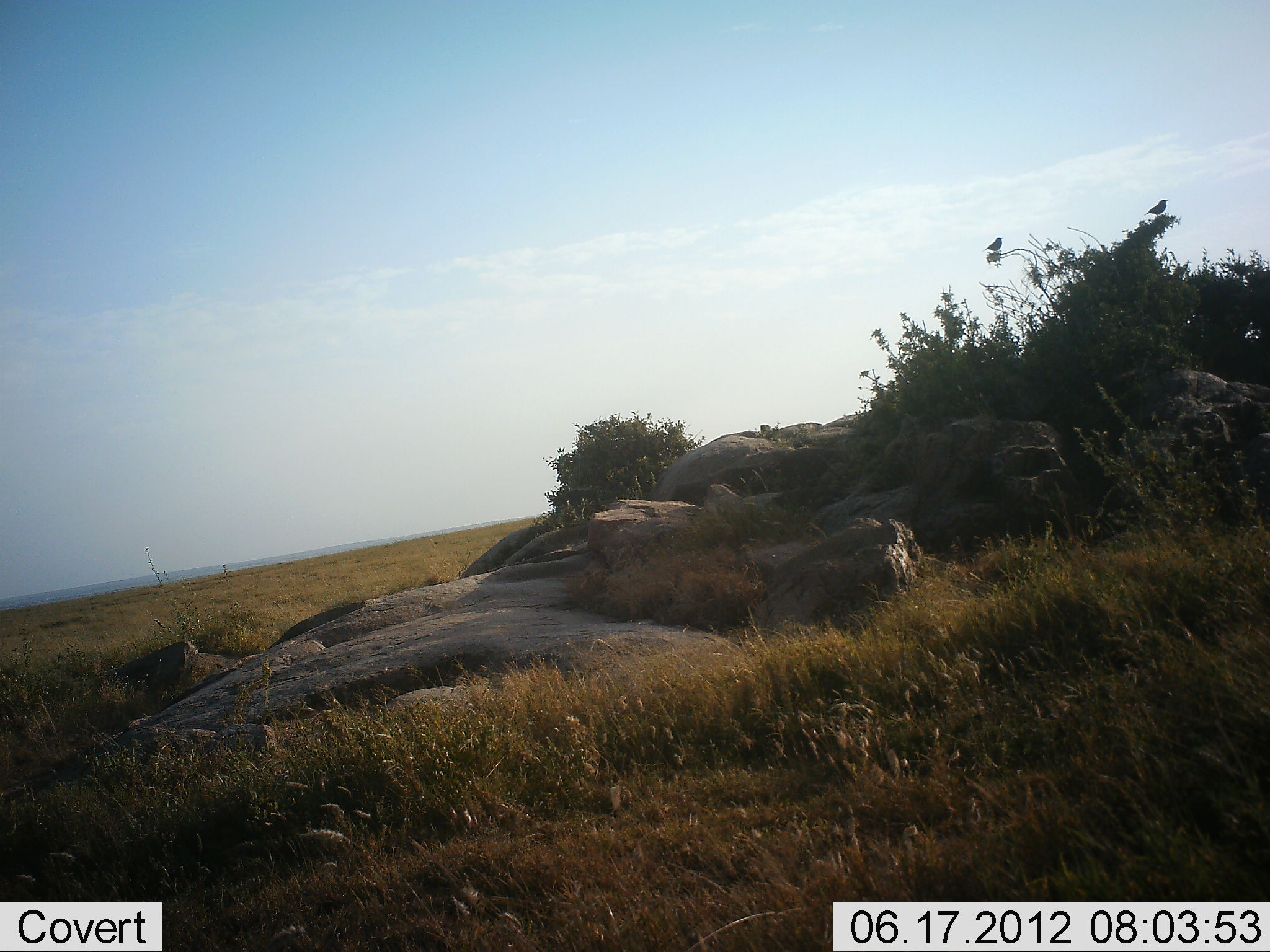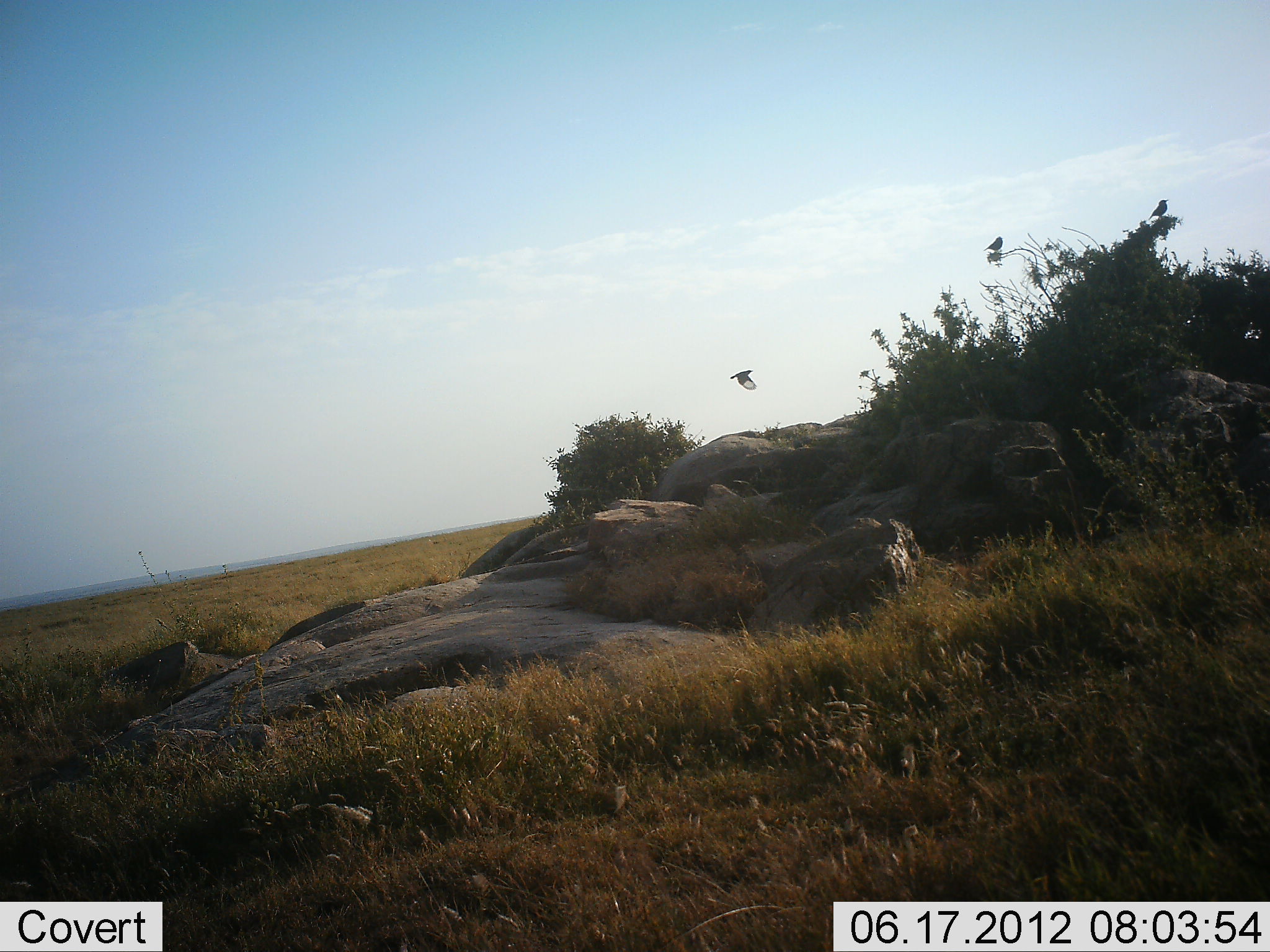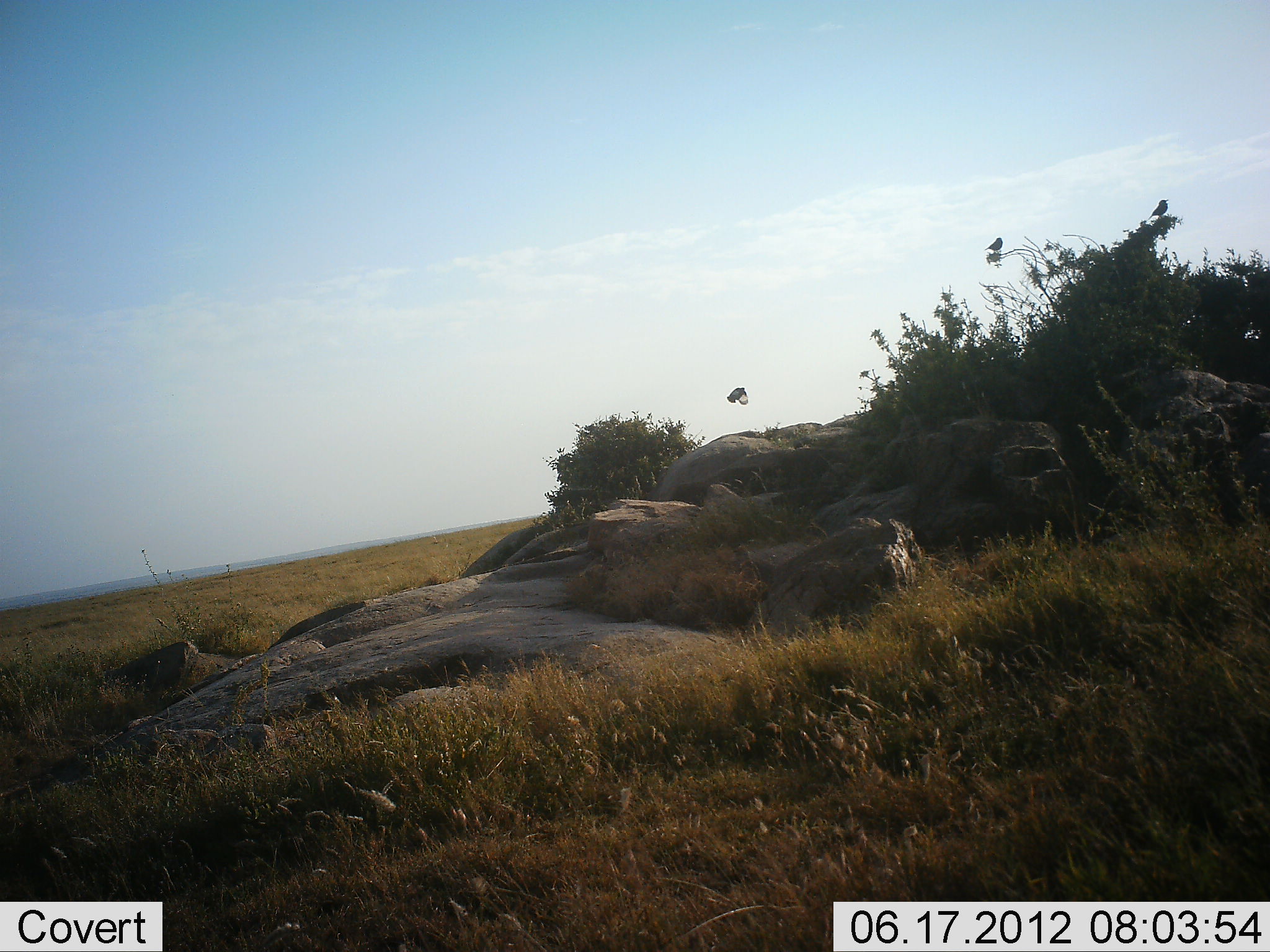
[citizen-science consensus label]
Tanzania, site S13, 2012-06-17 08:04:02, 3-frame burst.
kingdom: Animalia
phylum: Chordata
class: Aves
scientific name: Aves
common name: bird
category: otherbird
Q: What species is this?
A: Otherbird (bird) (Aves).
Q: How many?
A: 3.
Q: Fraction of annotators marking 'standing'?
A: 30%.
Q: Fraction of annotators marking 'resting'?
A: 40%.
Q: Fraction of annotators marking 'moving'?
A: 90%.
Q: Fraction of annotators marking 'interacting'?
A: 0%.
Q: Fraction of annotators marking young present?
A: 0%.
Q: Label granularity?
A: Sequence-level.